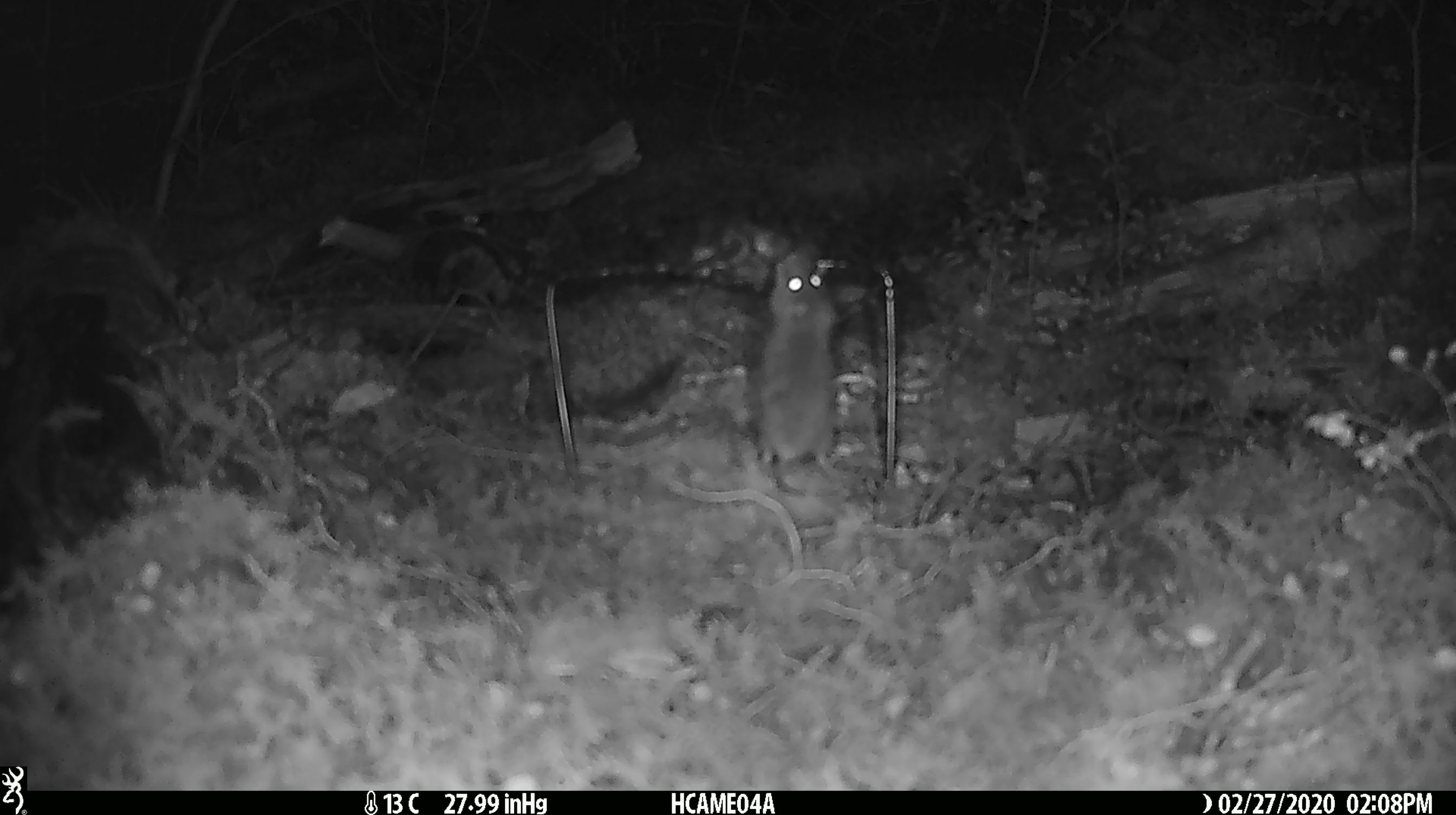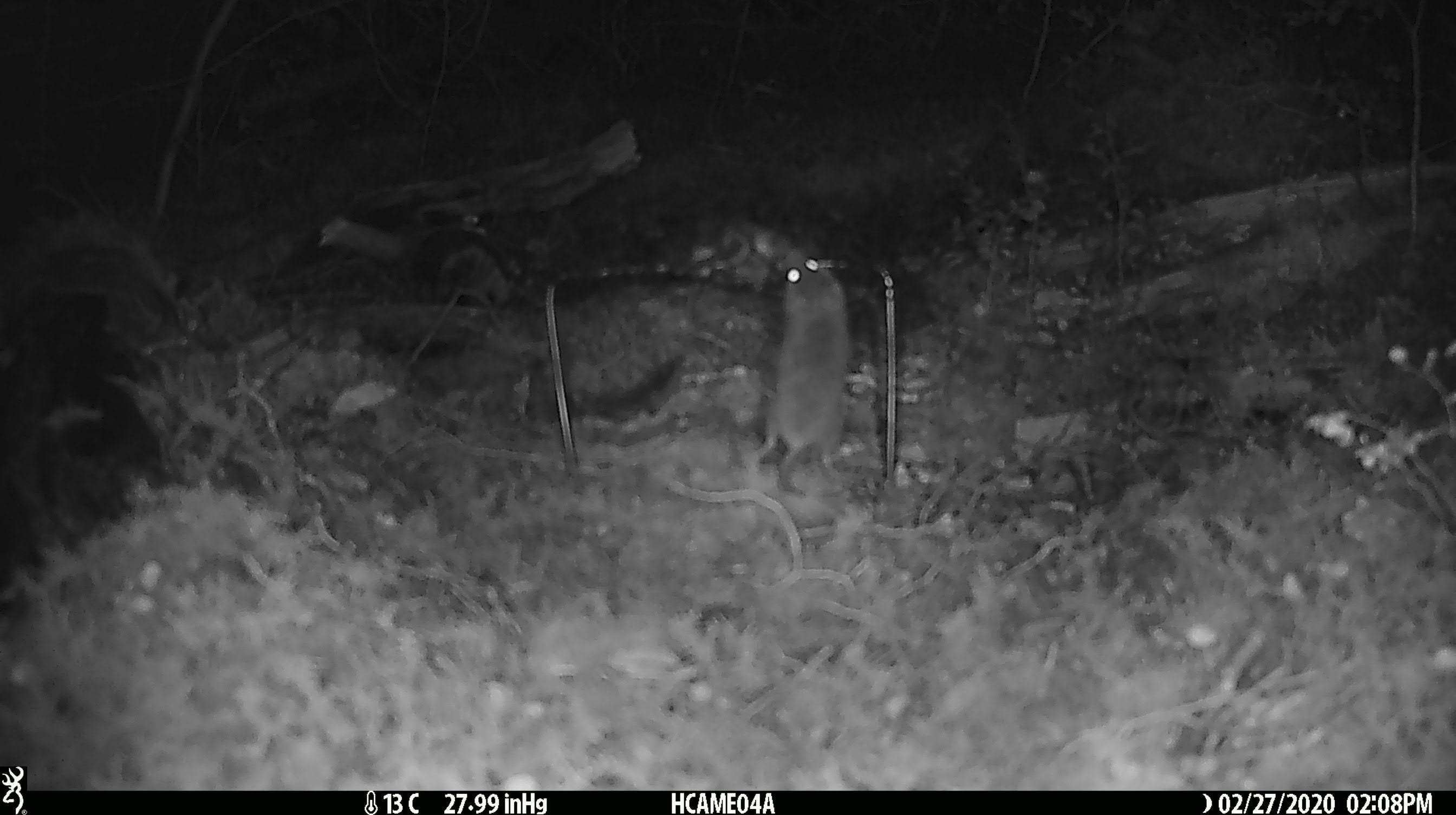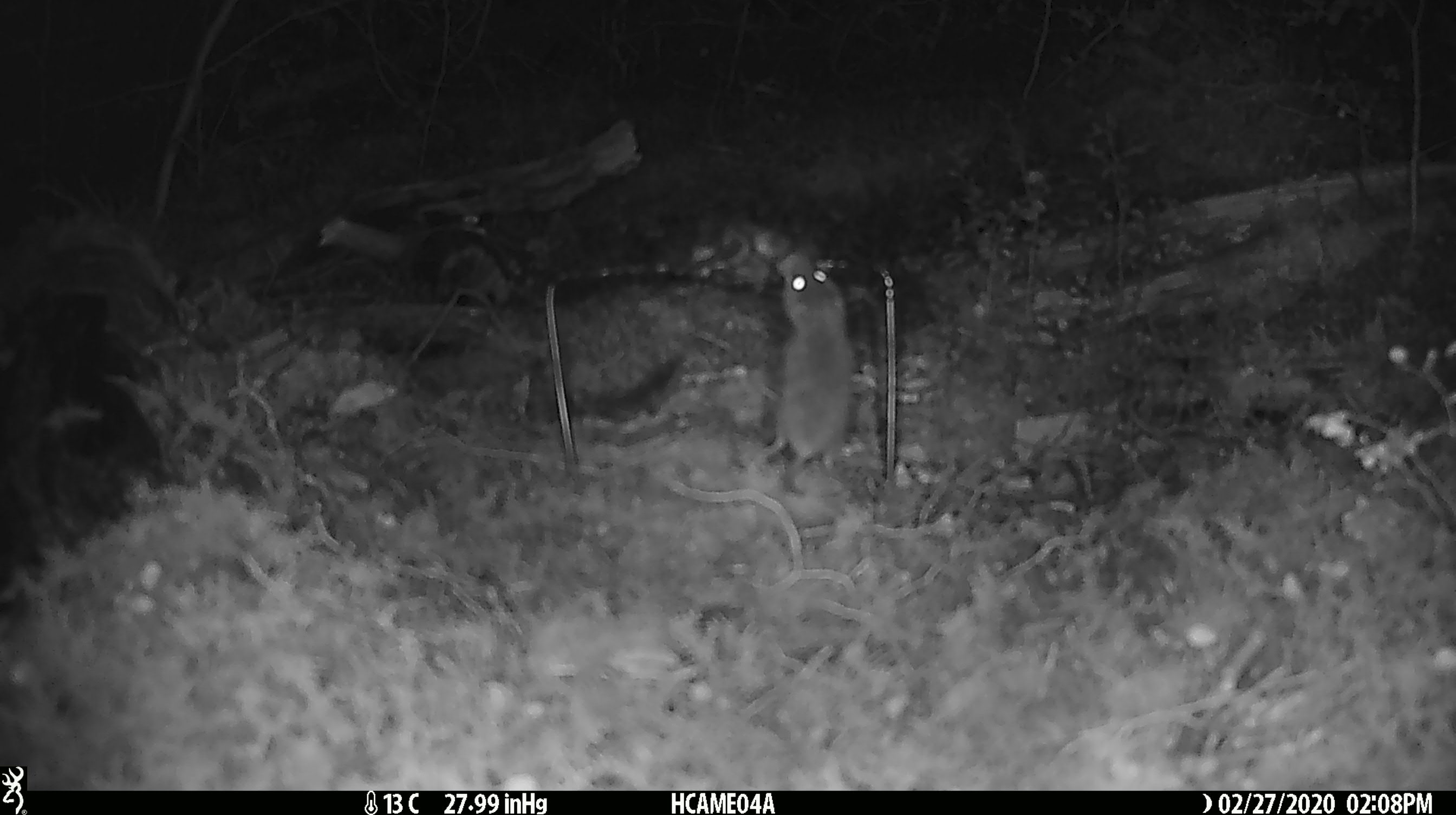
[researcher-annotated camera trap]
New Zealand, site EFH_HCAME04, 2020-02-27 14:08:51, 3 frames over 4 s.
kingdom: Animalia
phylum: Chordata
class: Mammalia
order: Rodentia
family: Muridae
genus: Mus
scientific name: Mus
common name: mouse